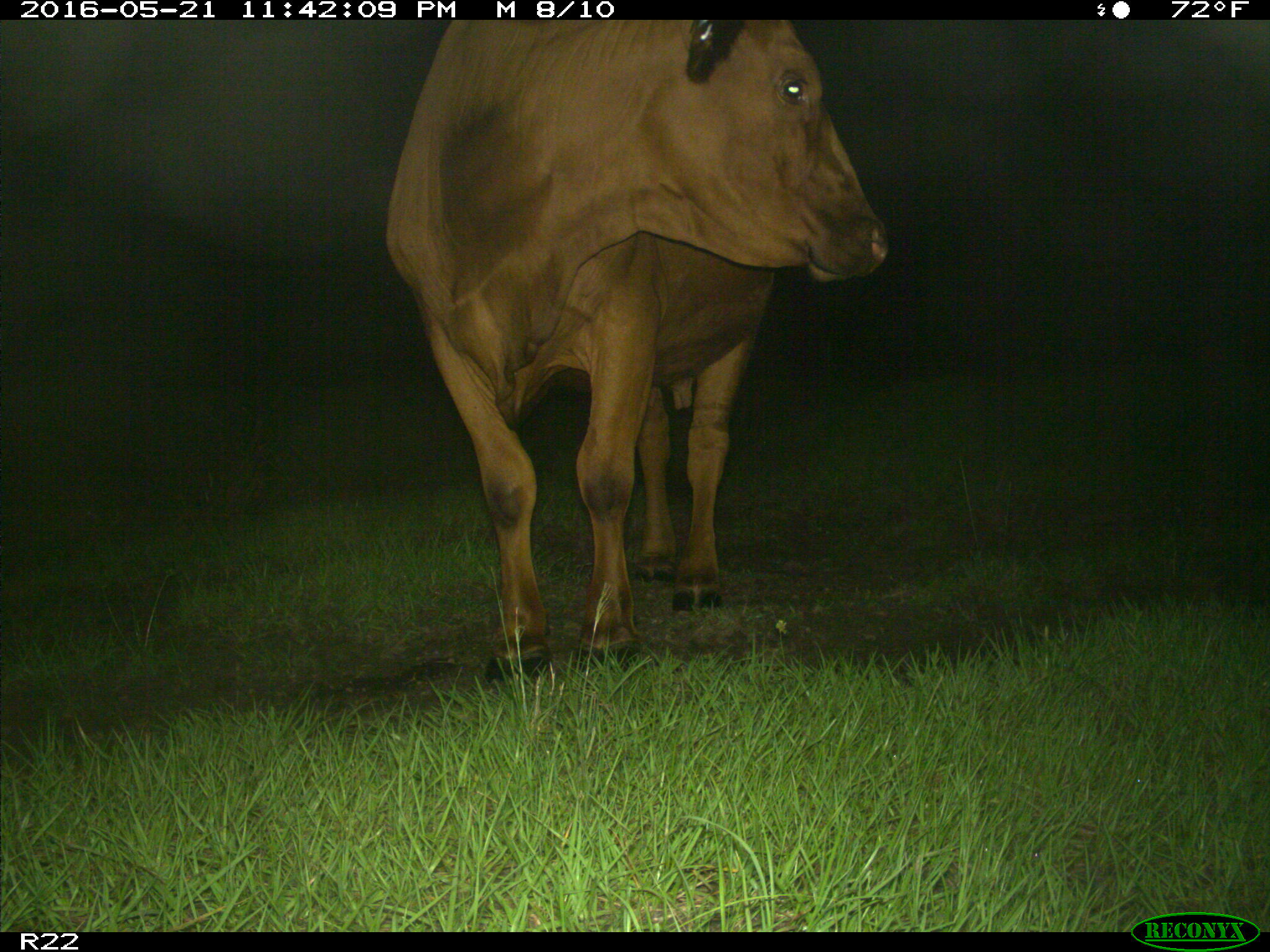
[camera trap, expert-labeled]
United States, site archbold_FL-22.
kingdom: Animalia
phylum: Chordata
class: Mammalia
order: Artiodactyla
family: Bovidae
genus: Bos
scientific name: Bos taurus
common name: domestic cow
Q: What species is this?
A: Bos taurus (domestic cow).